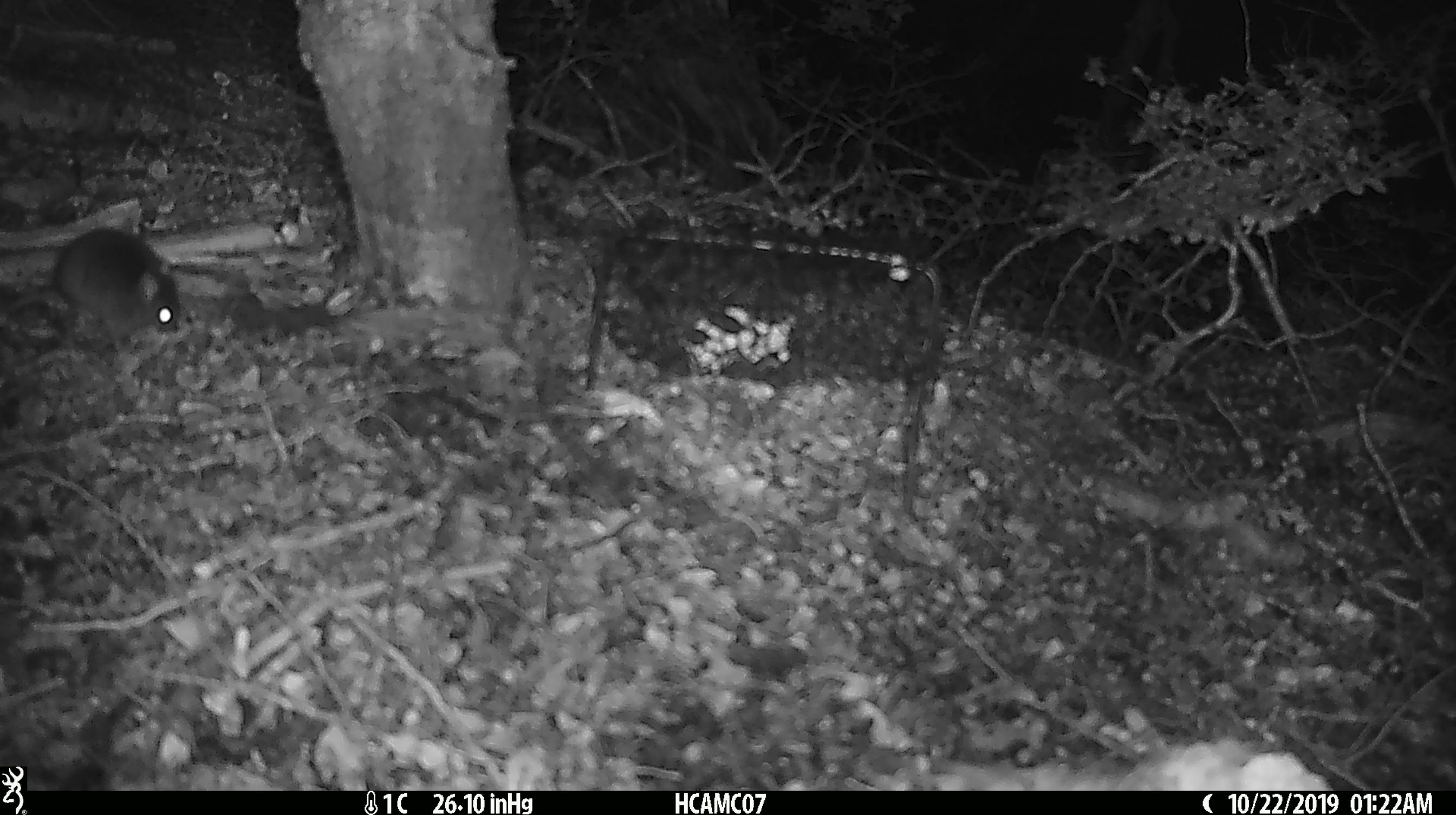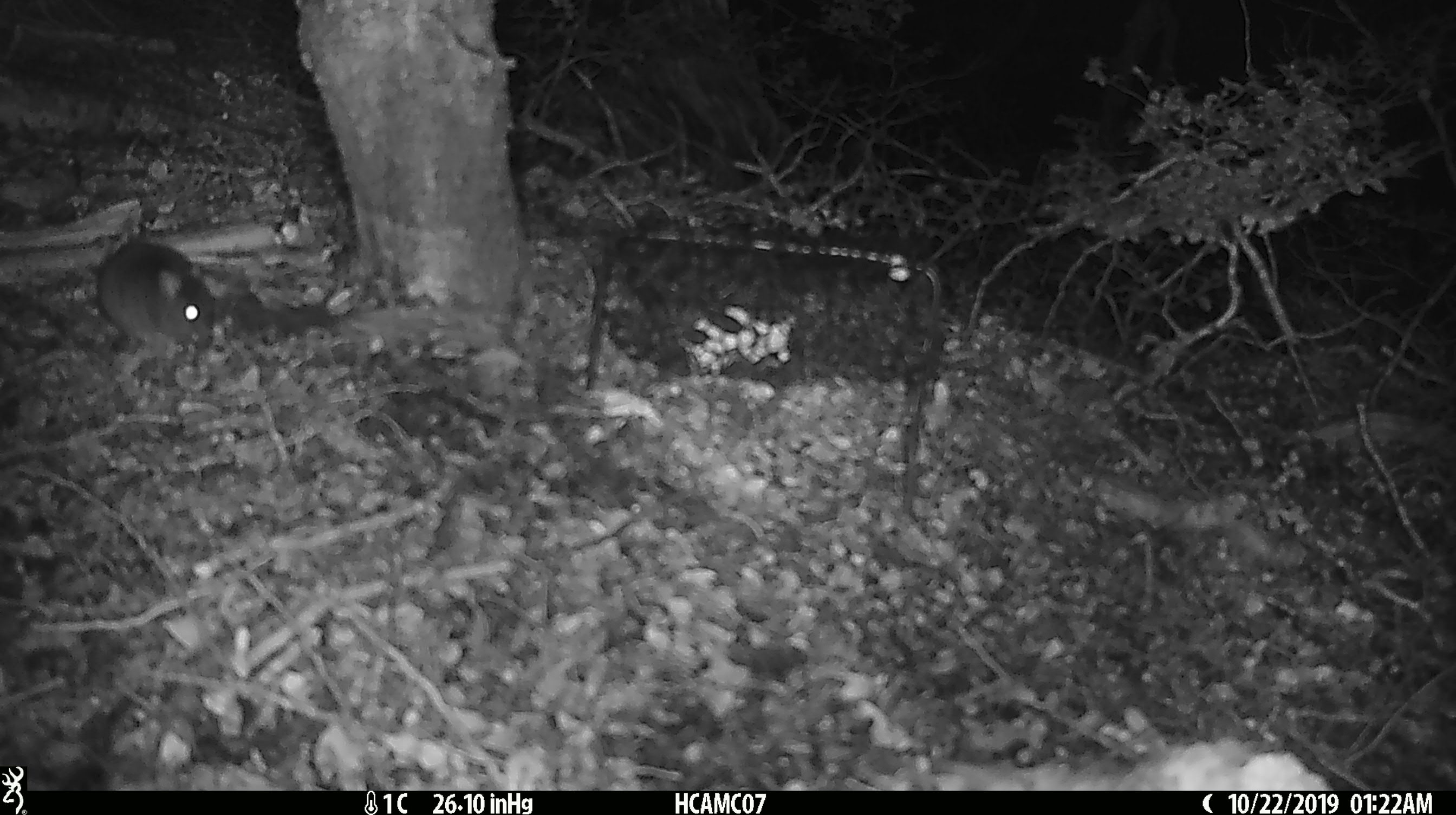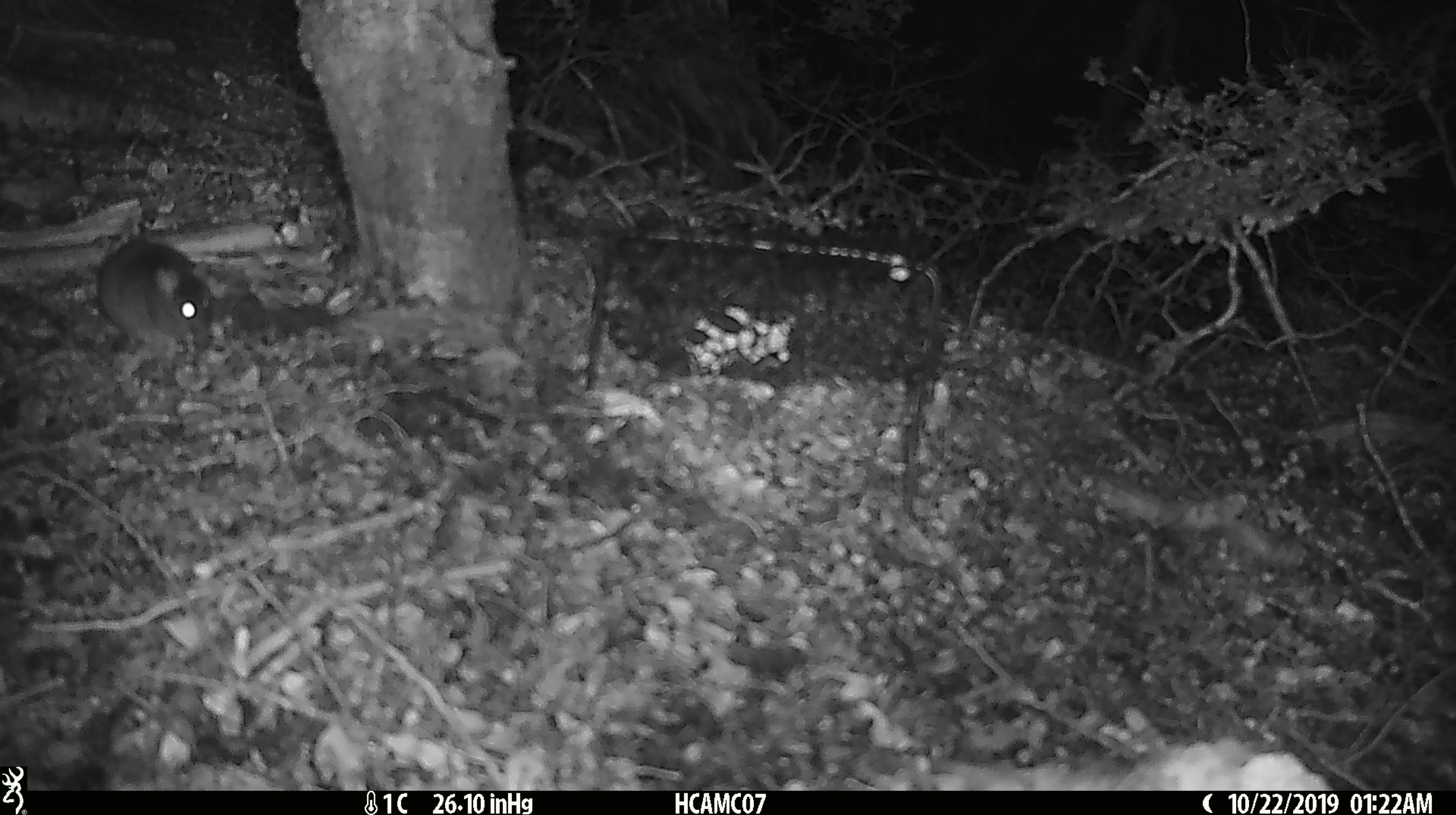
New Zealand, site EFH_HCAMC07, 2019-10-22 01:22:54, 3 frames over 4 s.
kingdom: Animalia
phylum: Chordata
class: Mammalia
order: Rodentia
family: Muridae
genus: Mus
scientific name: Mus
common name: mouse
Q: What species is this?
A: Mouse (Mus).